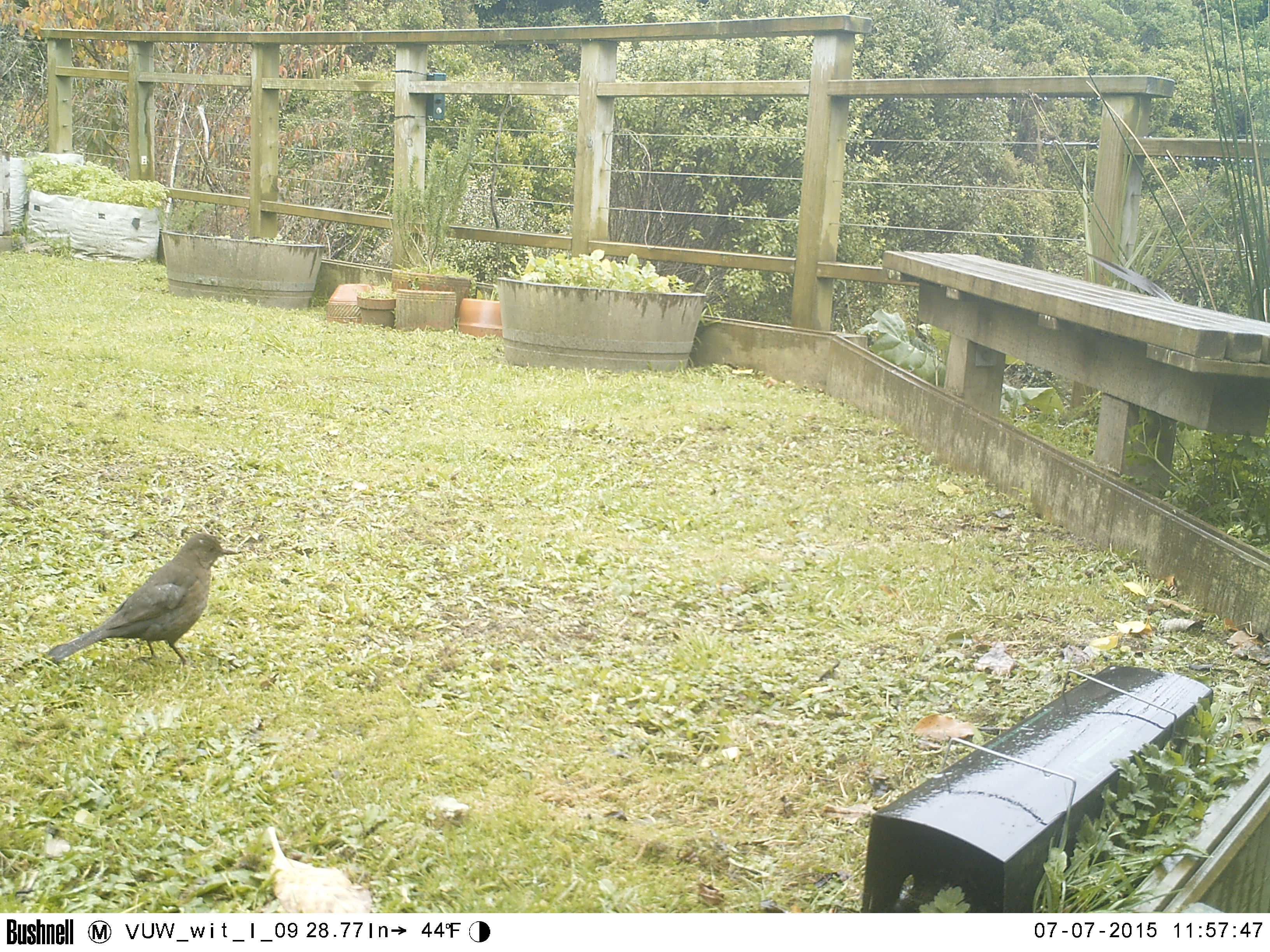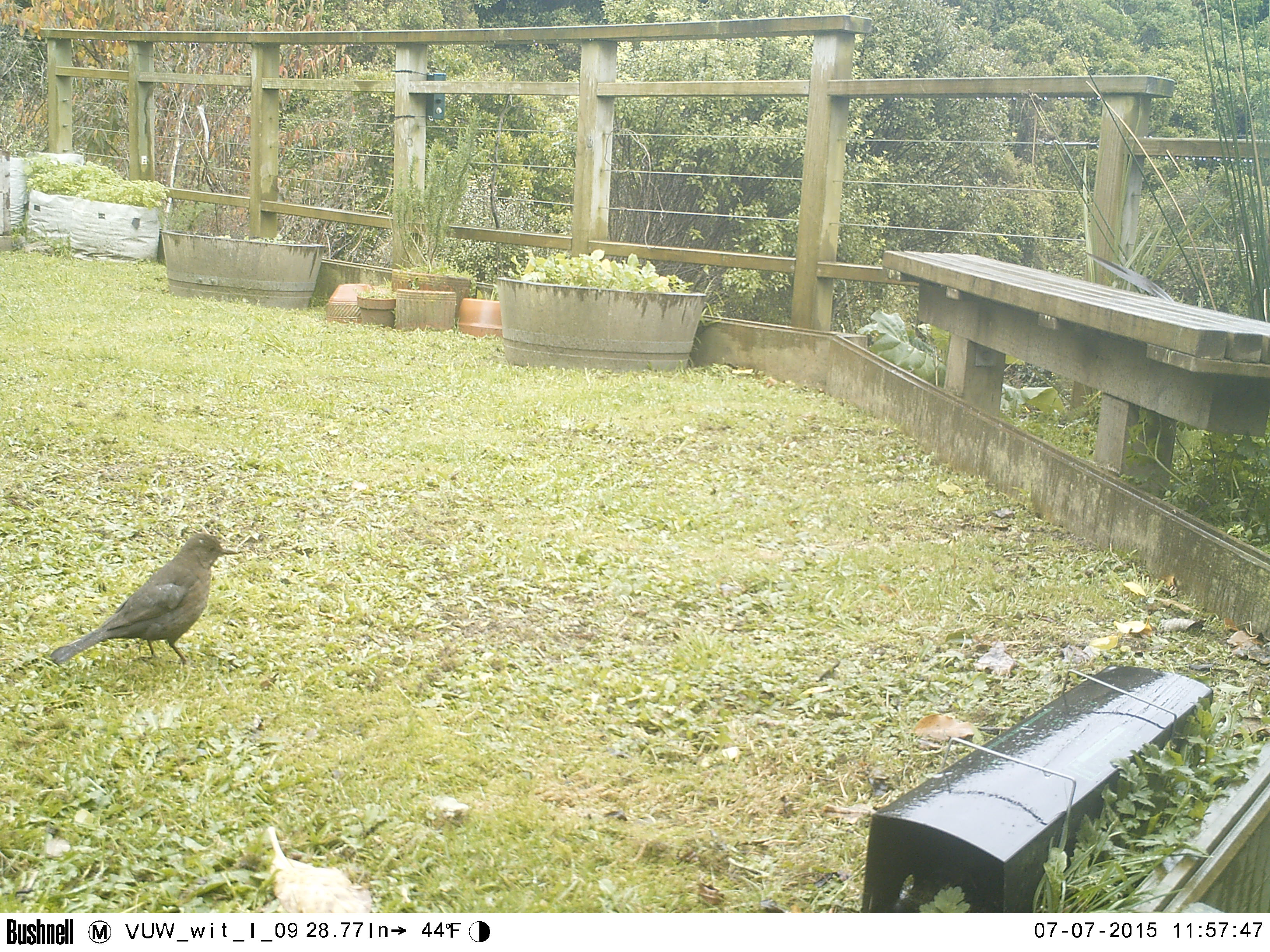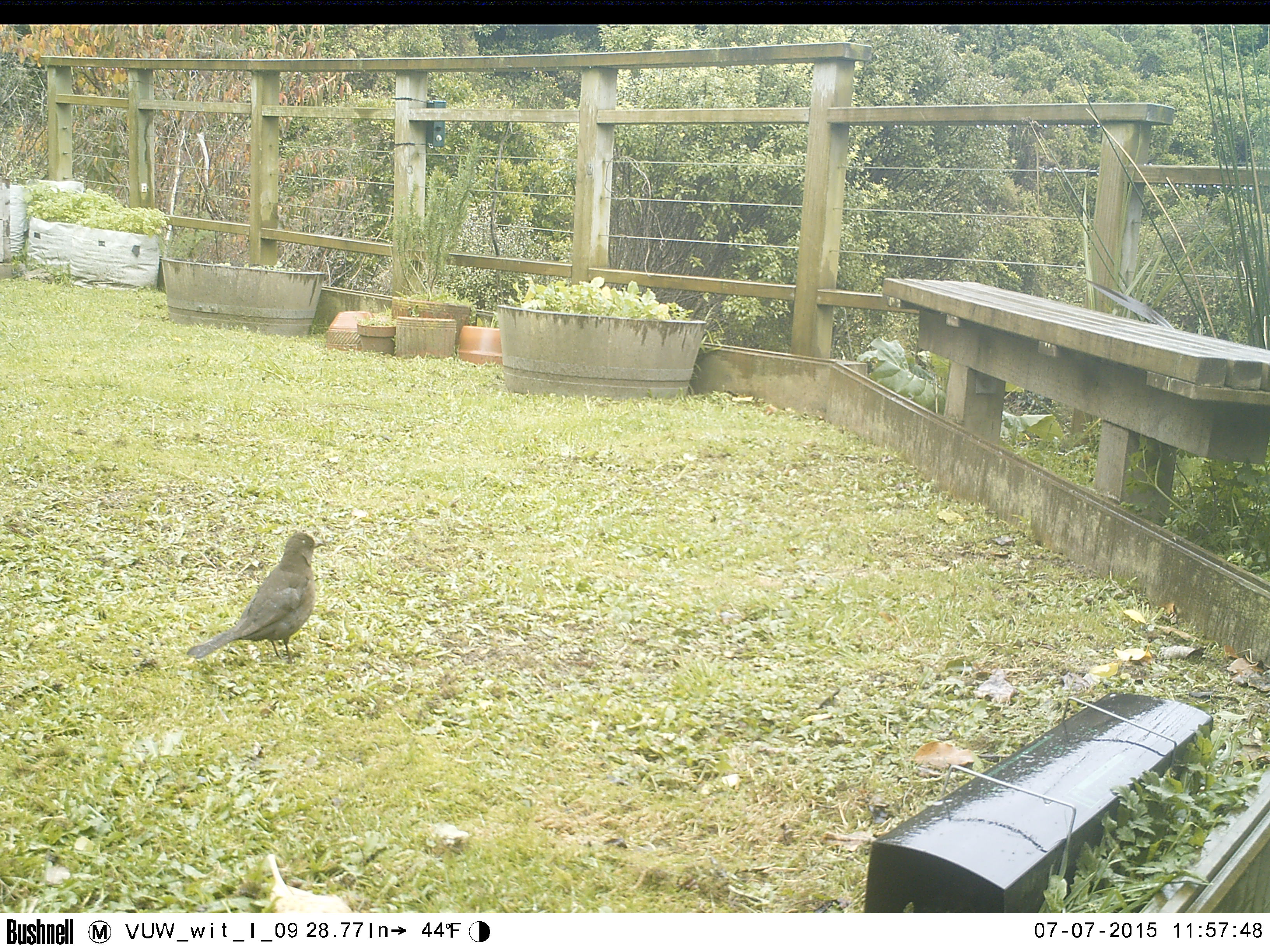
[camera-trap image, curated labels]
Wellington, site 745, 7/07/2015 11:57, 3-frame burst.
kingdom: Animalia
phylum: Chordata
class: Aves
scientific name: Aves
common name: bird